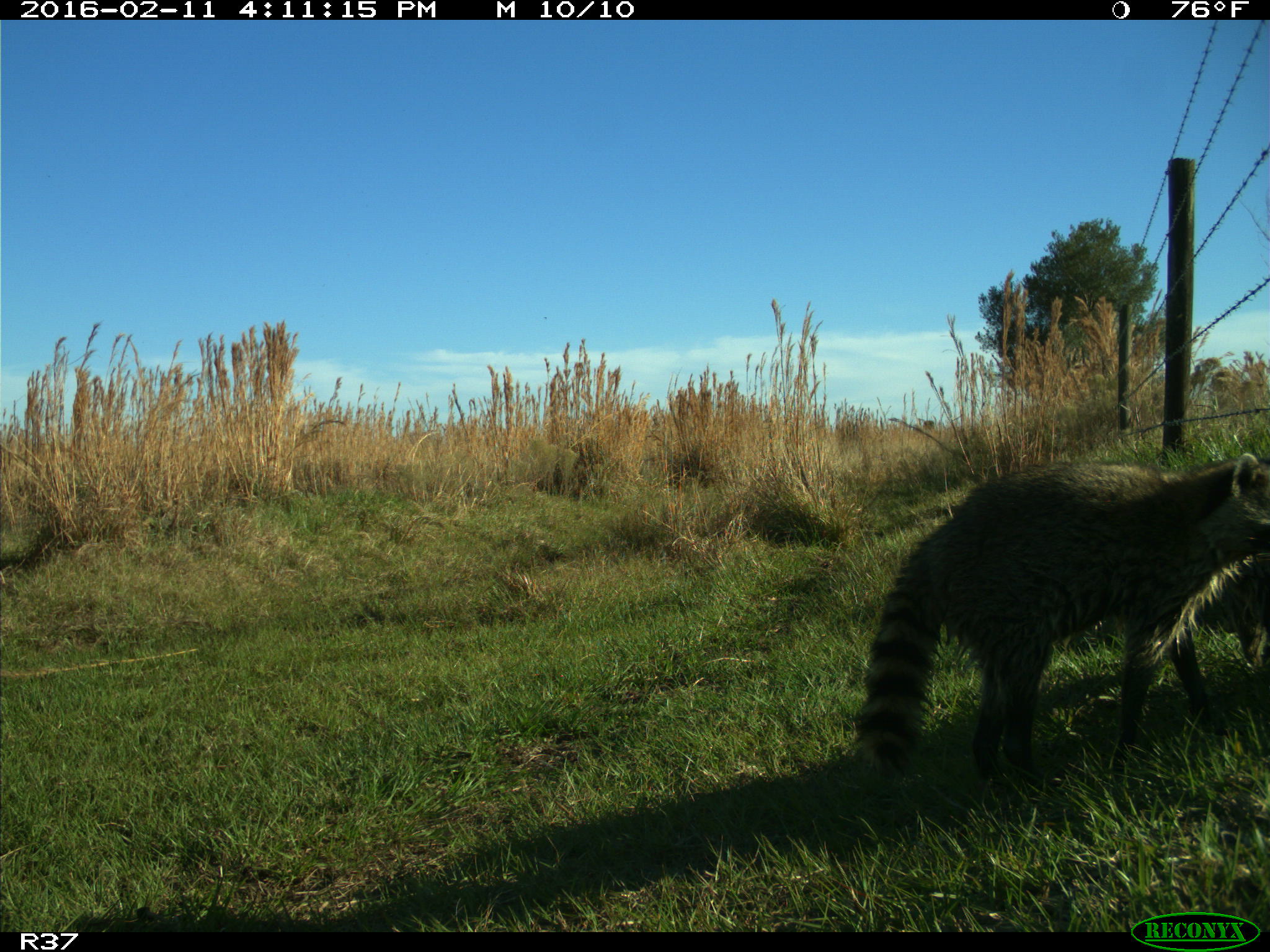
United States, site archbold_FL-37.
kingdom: Animalia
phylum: Chordata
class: Mammalia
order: Carnivora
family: Procyonidae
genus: Procyon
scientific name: Procyon lotor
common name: common raccoon